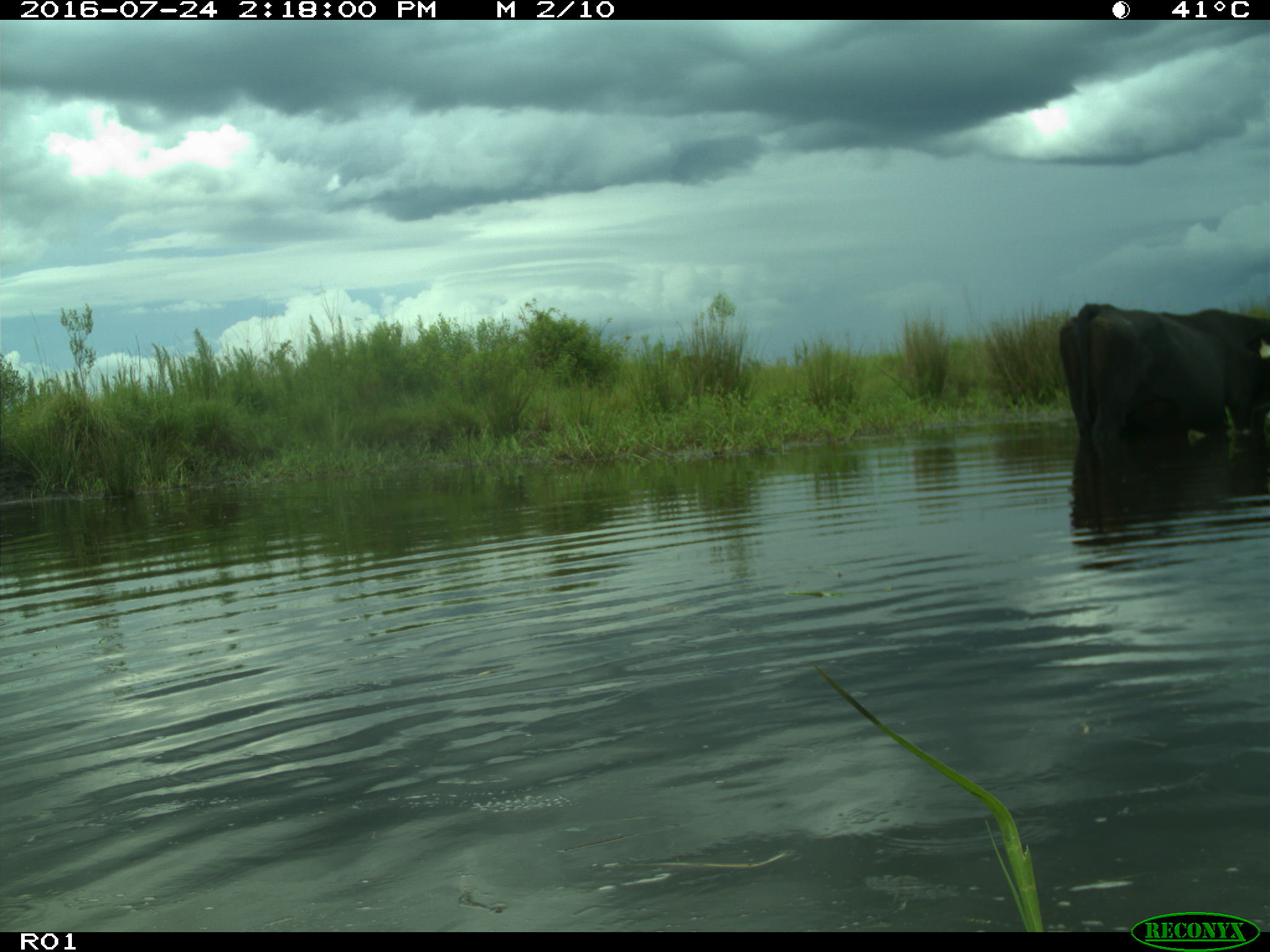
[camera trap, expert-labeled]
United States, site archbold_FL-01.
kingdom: Animalia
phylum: Chordata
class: Mammalia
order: Artiodactyla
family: Bovidae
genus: Bos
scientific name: Bos taurus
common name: domestic cow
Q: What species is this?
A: Bos taurus (domestic cow).